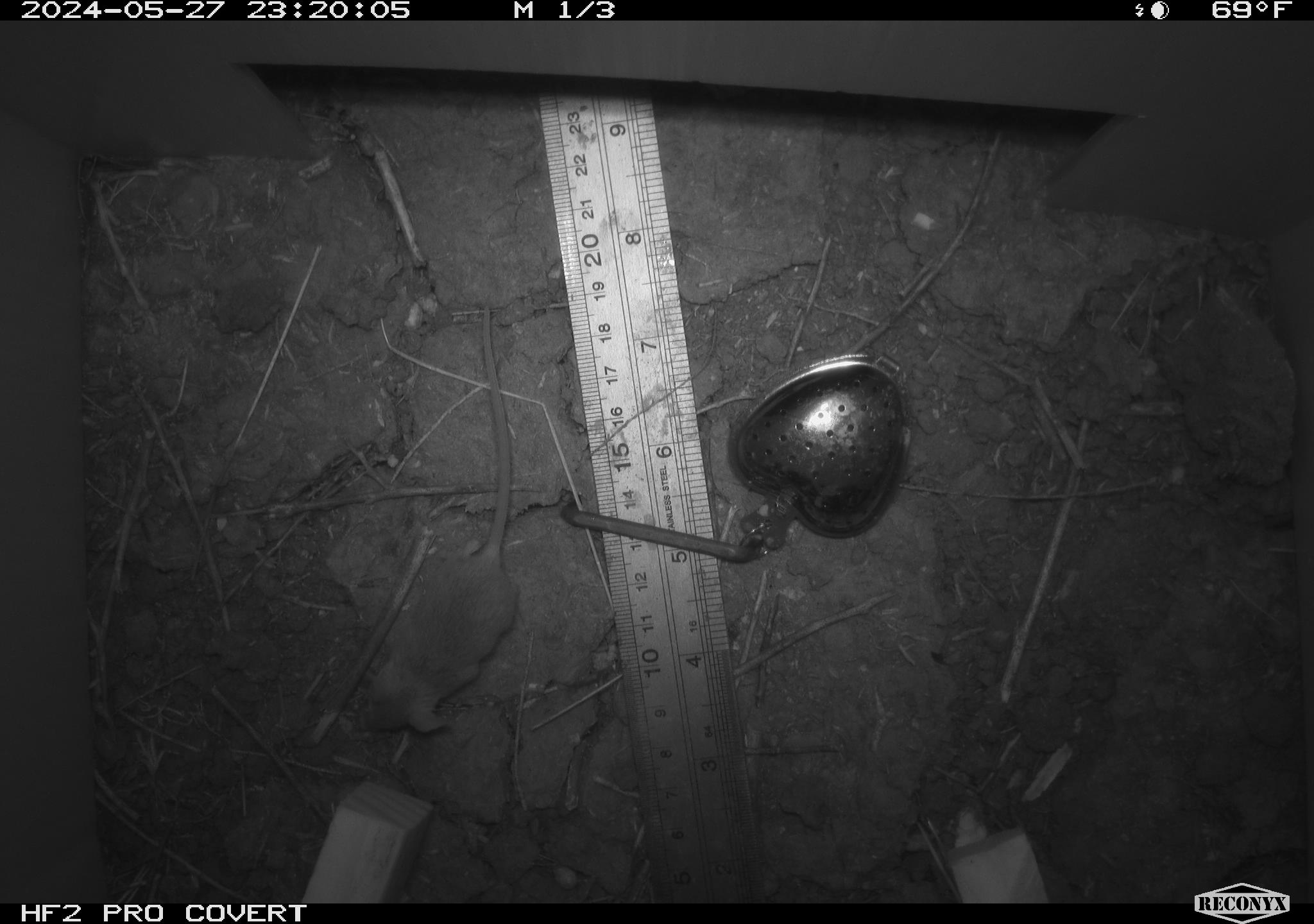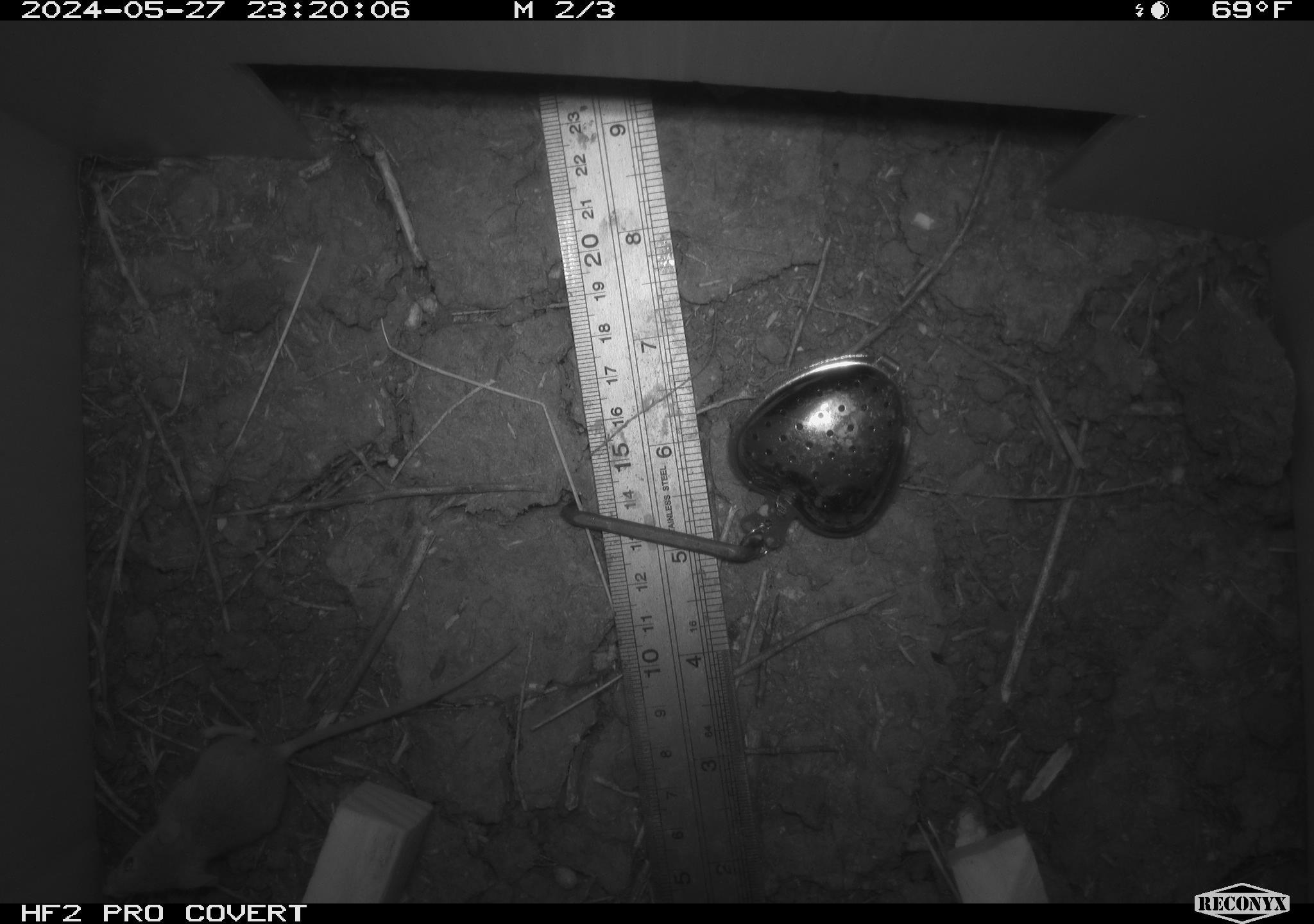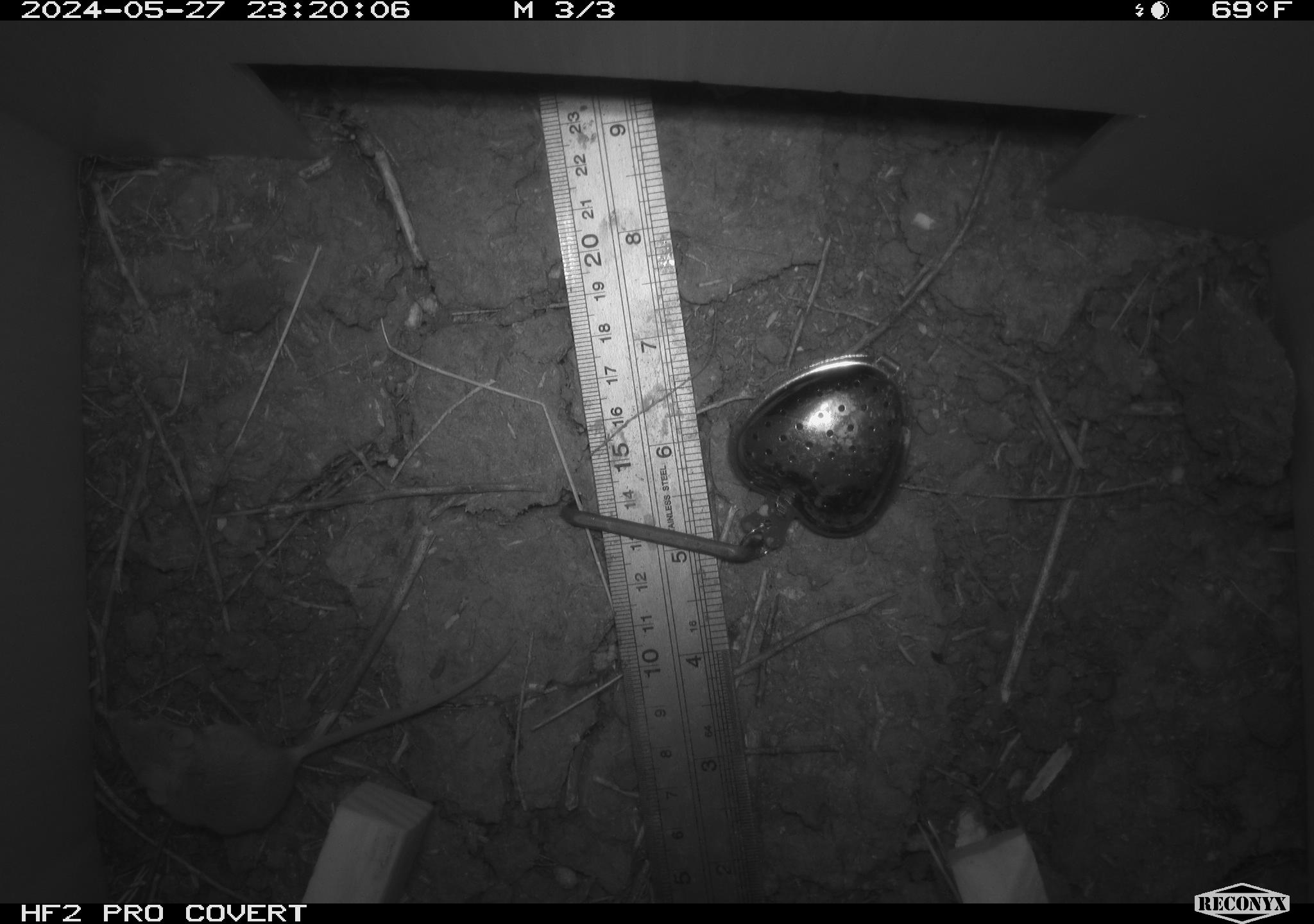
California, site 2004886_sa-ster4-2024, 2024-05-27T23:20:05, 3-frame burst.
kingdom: Animalia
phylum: Chordata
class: Mammalia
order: Rodentia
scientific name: Rodentia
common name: mouse species